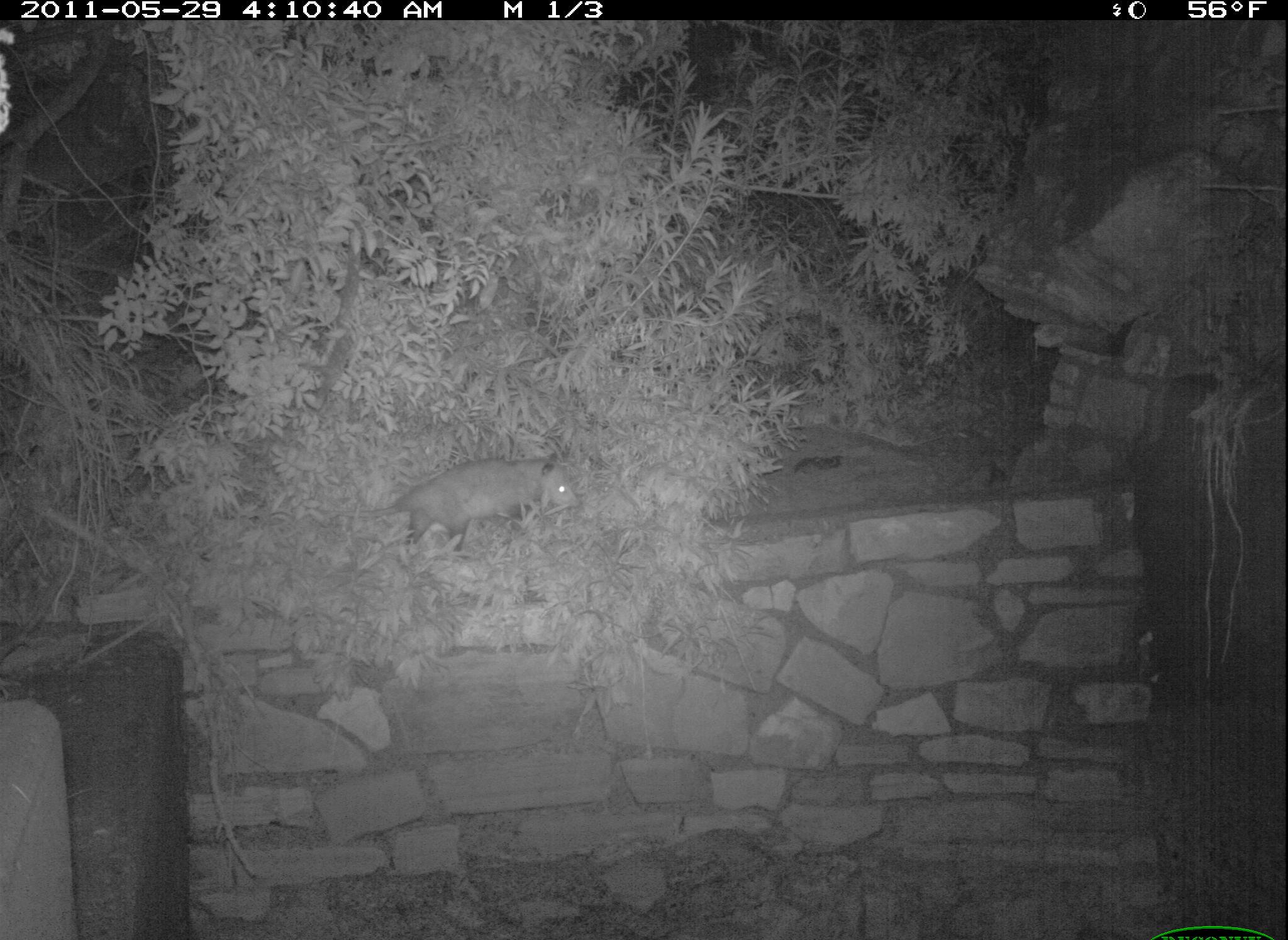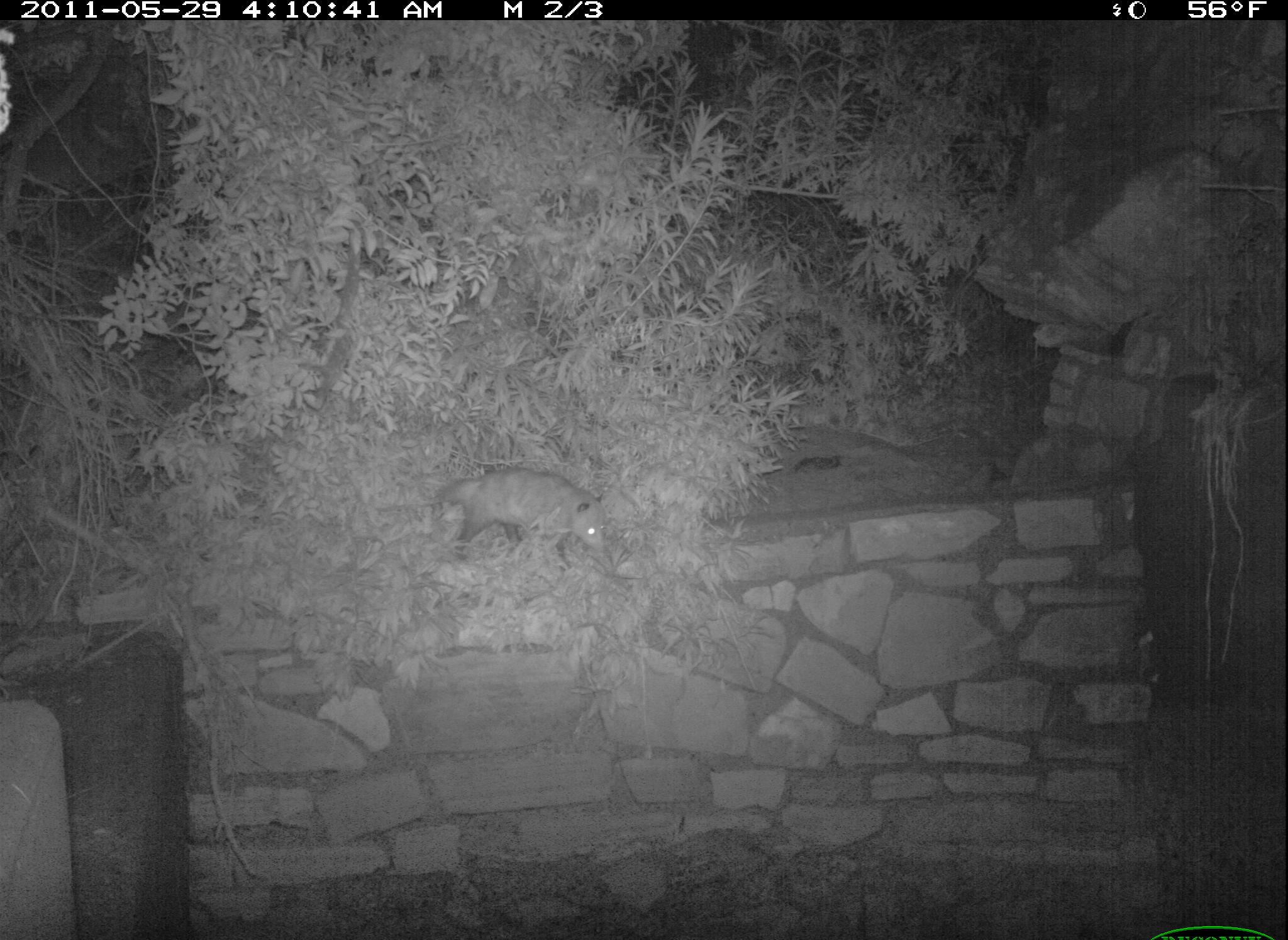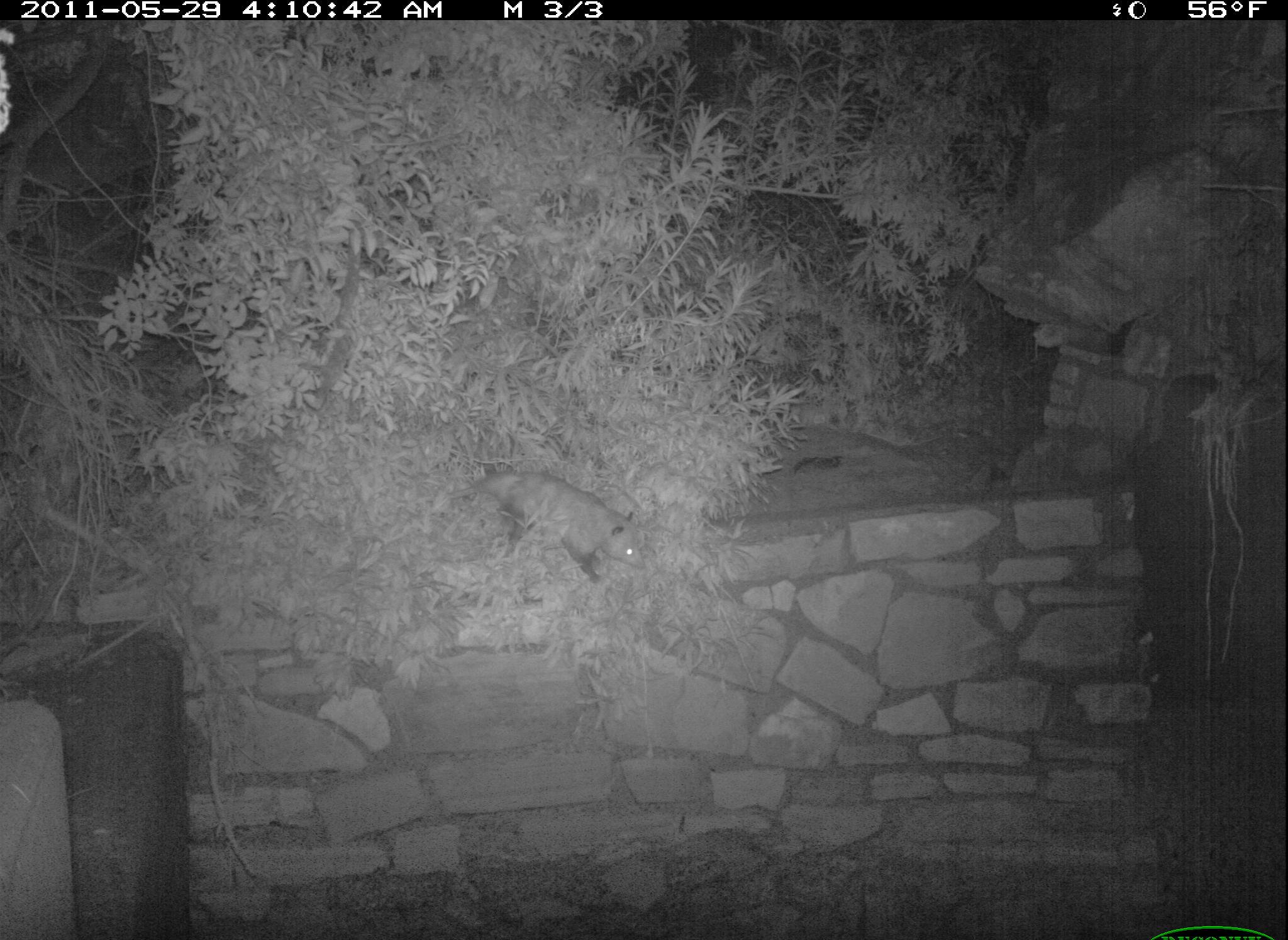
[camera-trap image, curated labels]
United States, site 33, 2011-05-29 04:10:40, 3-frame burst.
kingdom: Animalia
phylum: Chordata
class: Mammalia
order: Didelphimorphia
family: Didelphidae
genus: Didelphis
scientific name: Didelphis virginiana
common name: virginia opossum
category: opossum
Opossum (virginia opossum) (Didelphis virginiana).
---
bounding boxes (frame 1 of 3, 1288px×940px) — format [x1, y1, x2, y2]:
opossum: [341, 449, 597, 569]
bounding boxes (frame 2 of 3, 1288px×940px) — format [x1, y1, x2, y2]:
opossum: [430, 461, 615, 562]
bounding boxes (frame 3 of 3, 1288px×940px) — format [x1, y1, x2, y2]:
opossum: [454, 440, 671, 599]